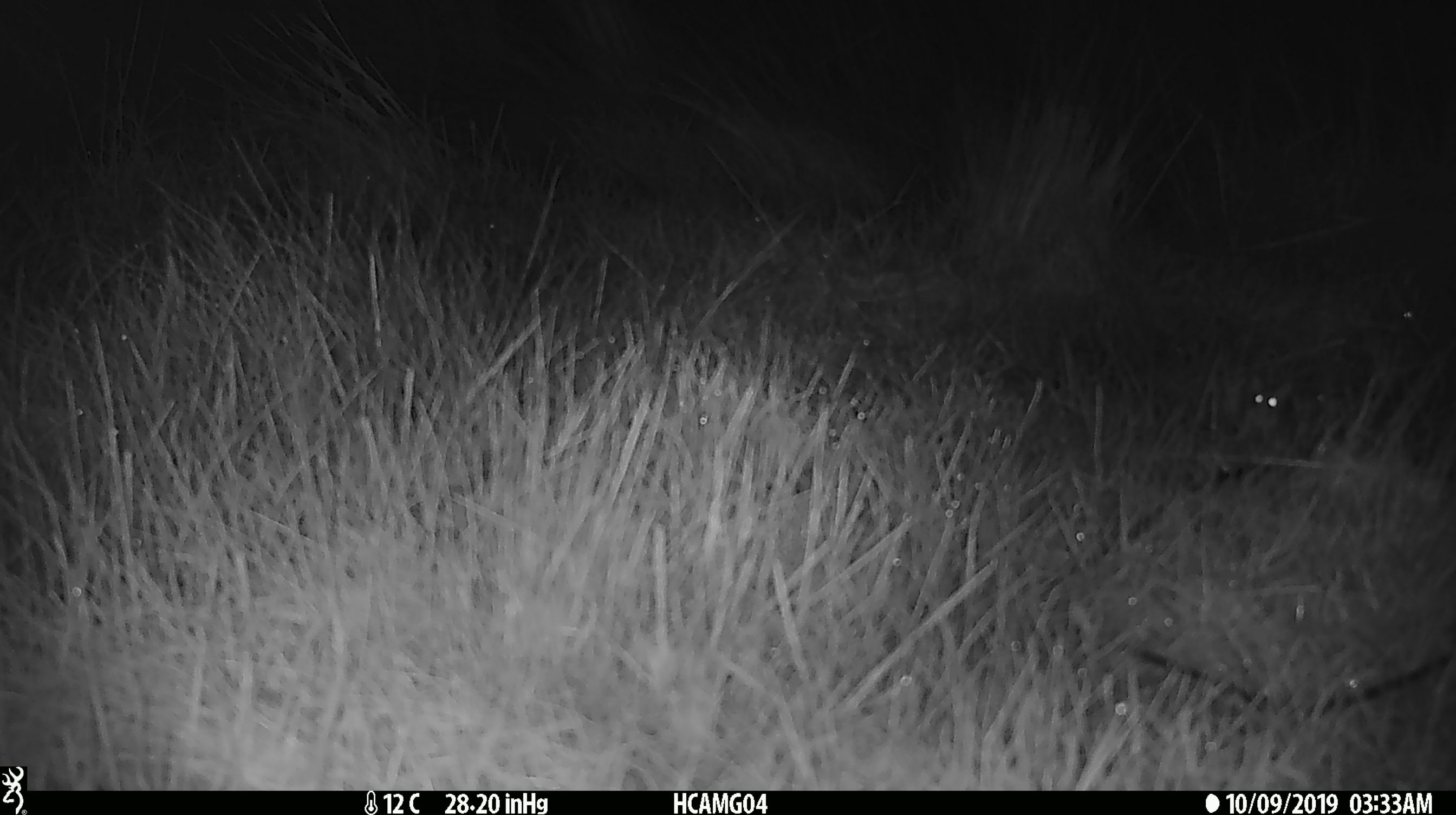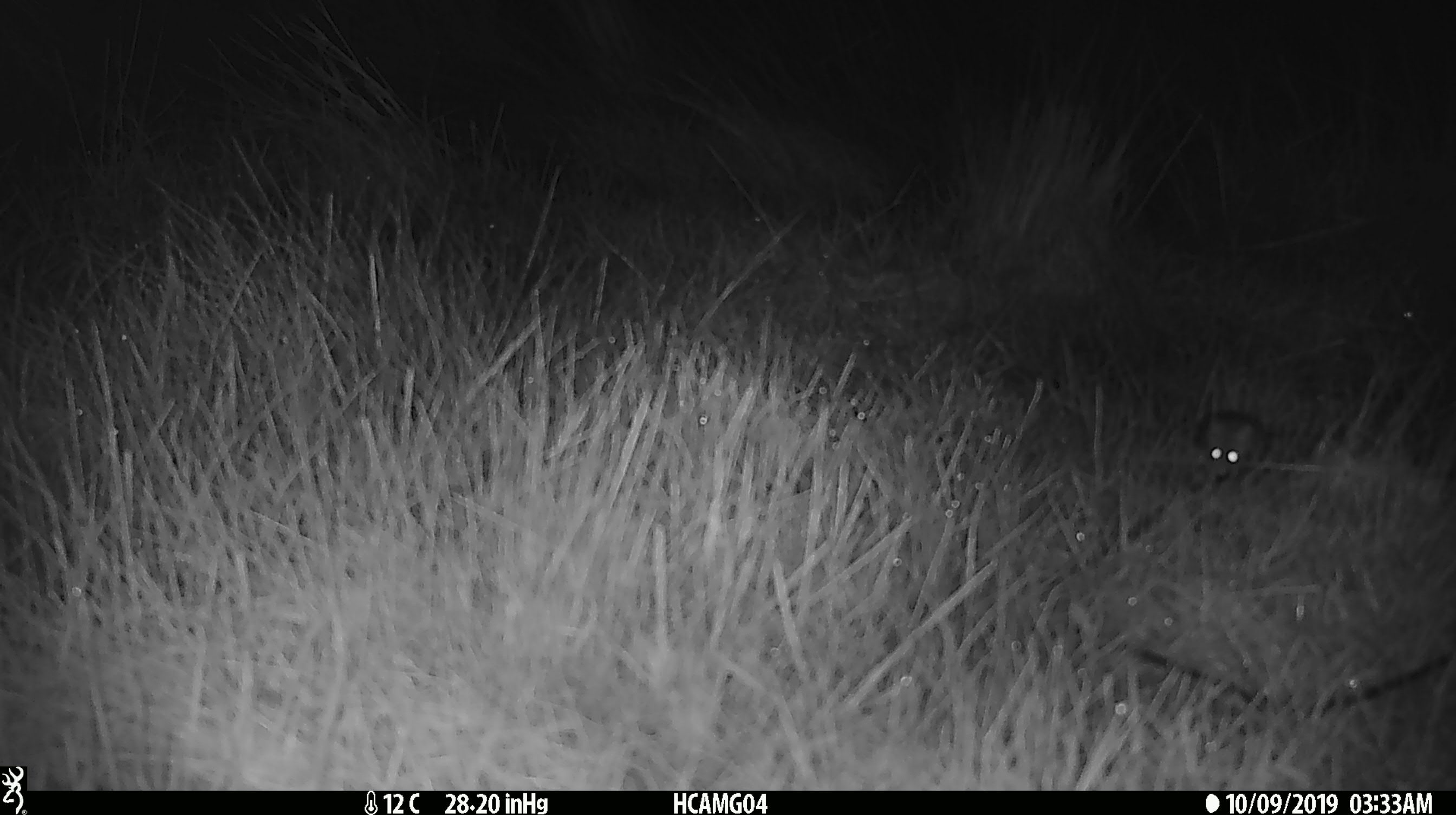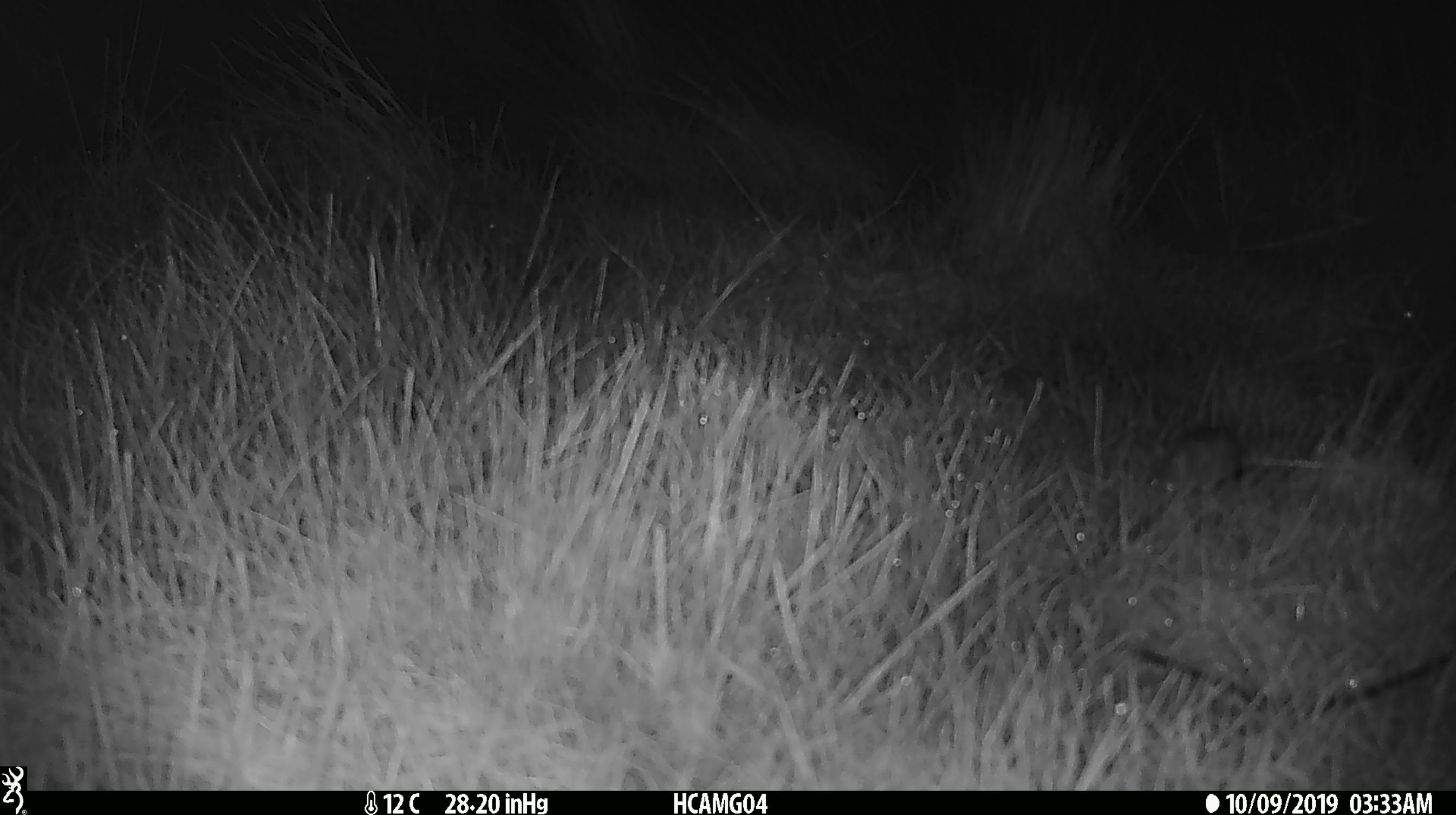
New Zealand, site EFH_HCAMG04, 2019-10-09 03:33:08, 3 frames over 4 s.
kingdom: Animalia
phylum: Chordata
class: Mammalia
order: Rodentia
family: Muridae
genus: Mus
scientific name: Mus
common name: mouse